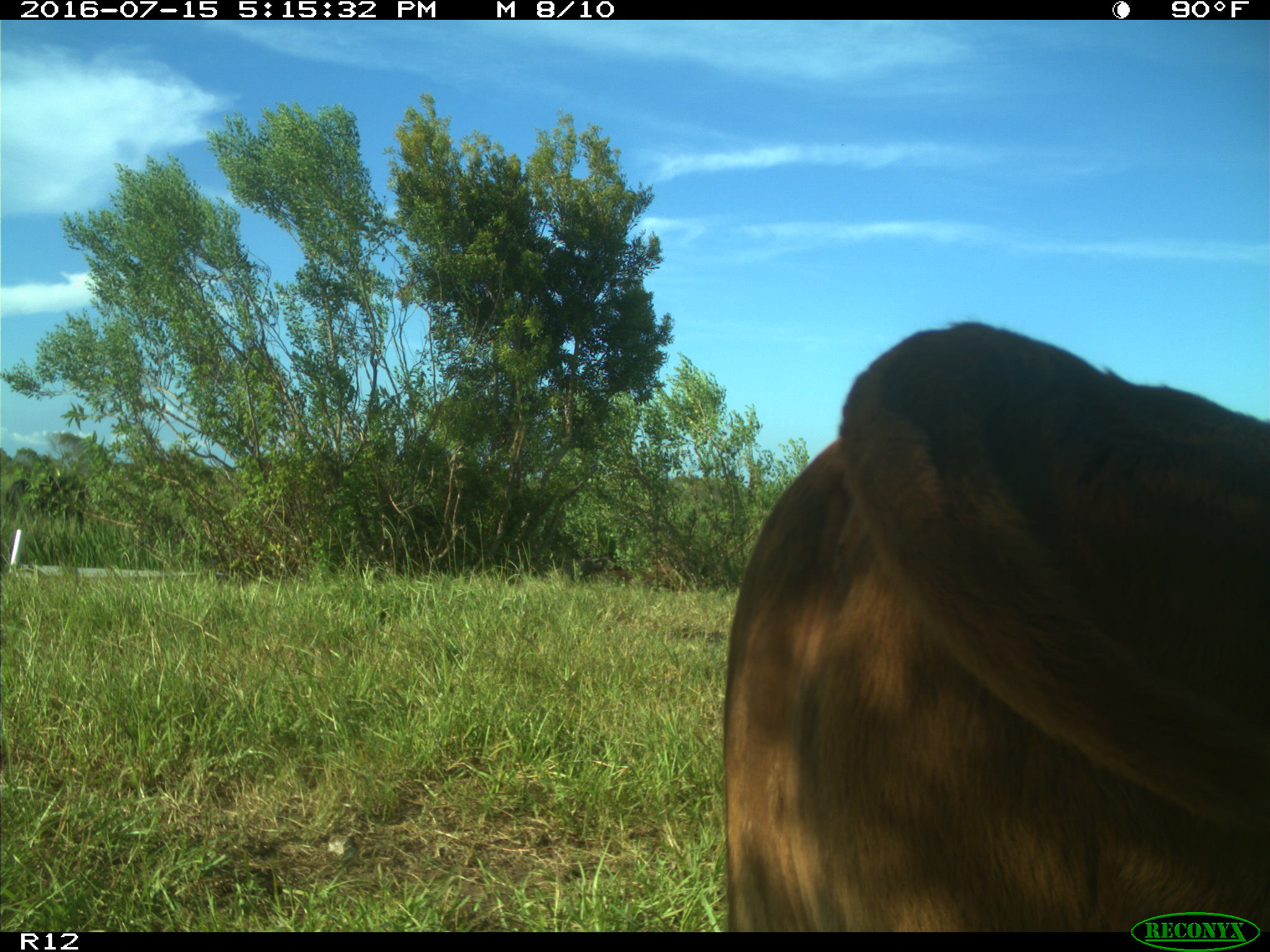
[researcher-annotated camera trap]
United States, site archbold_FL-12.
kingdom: Animalia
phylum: Chordata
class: Mammalia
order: Artiodactyla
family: Bovidae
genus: Bos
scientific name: Bos taurus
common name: domestic cow